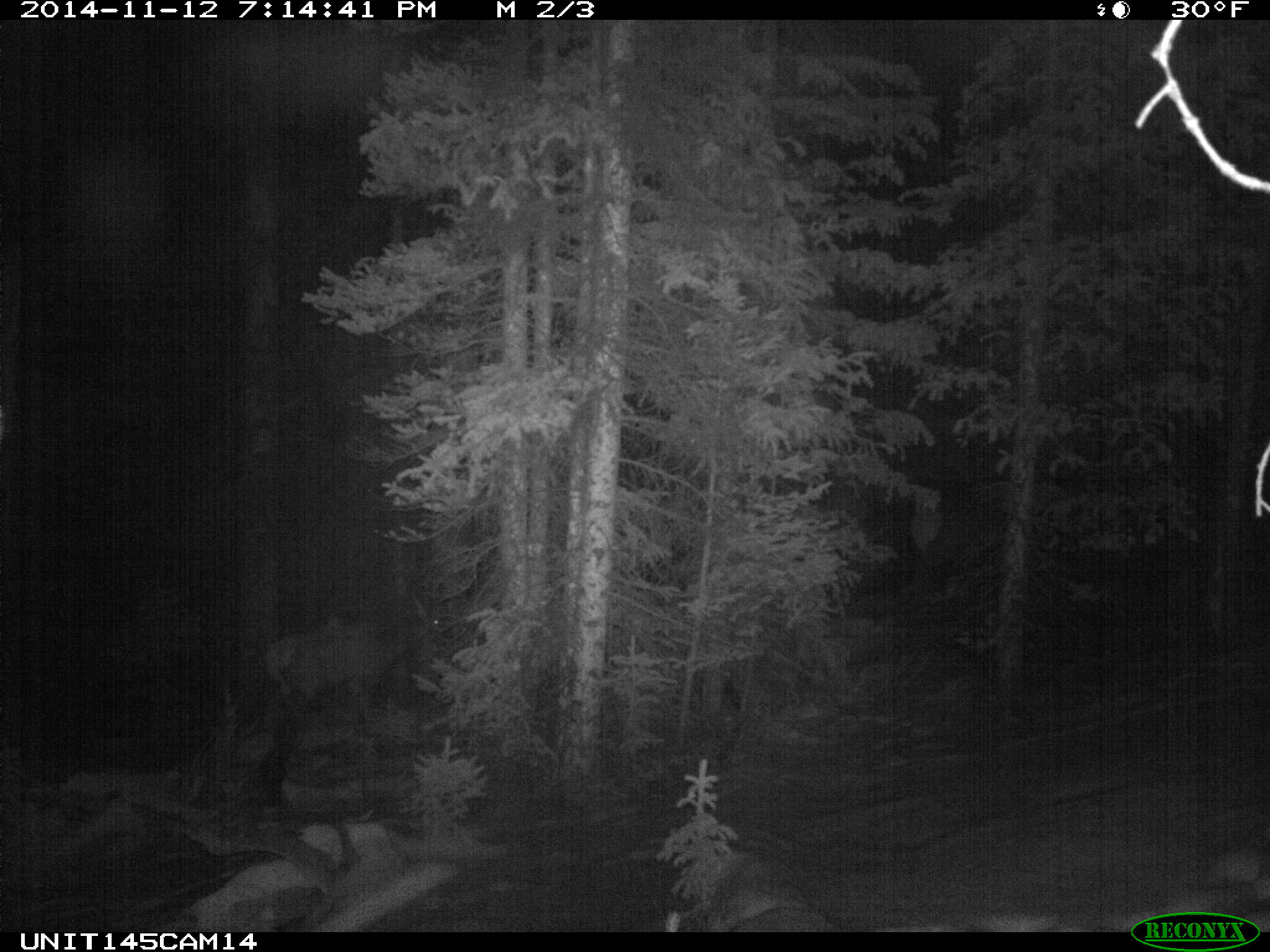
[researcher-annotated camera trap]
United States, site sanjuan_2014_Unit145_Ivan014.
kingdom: Animalia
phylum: Chordata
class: Mammalia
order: Artiodactyla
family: Cervidae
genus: Cervus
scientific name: Cervus elaphus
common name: red deer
Cervus elaphus (red deer).